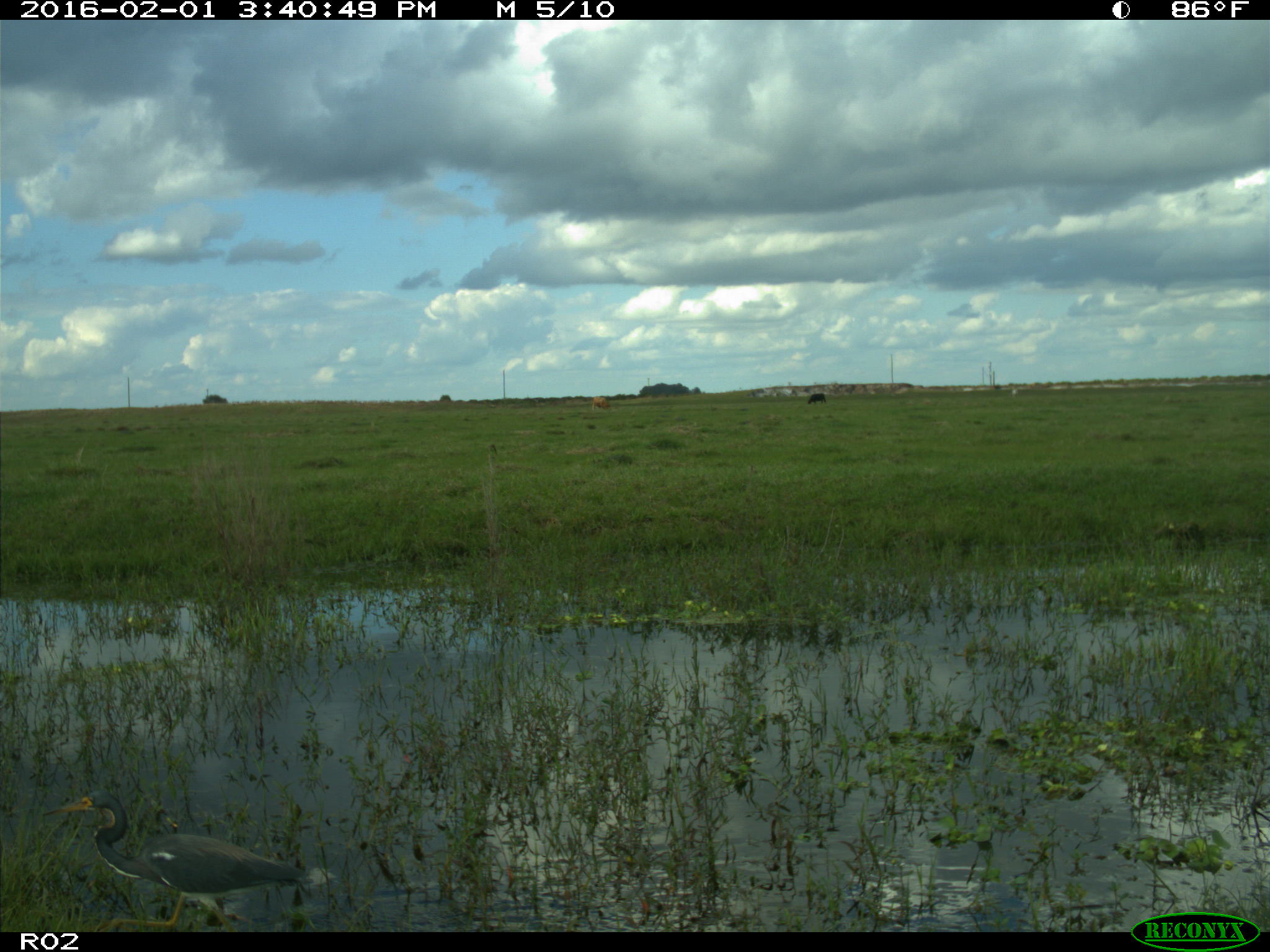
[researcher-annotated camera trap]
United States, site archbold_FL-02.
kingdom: Animalia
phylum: Chordata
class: Mammalia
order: Artiodactyla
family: Bovidae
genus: Bos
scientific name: Bos taurus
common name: domestic cow